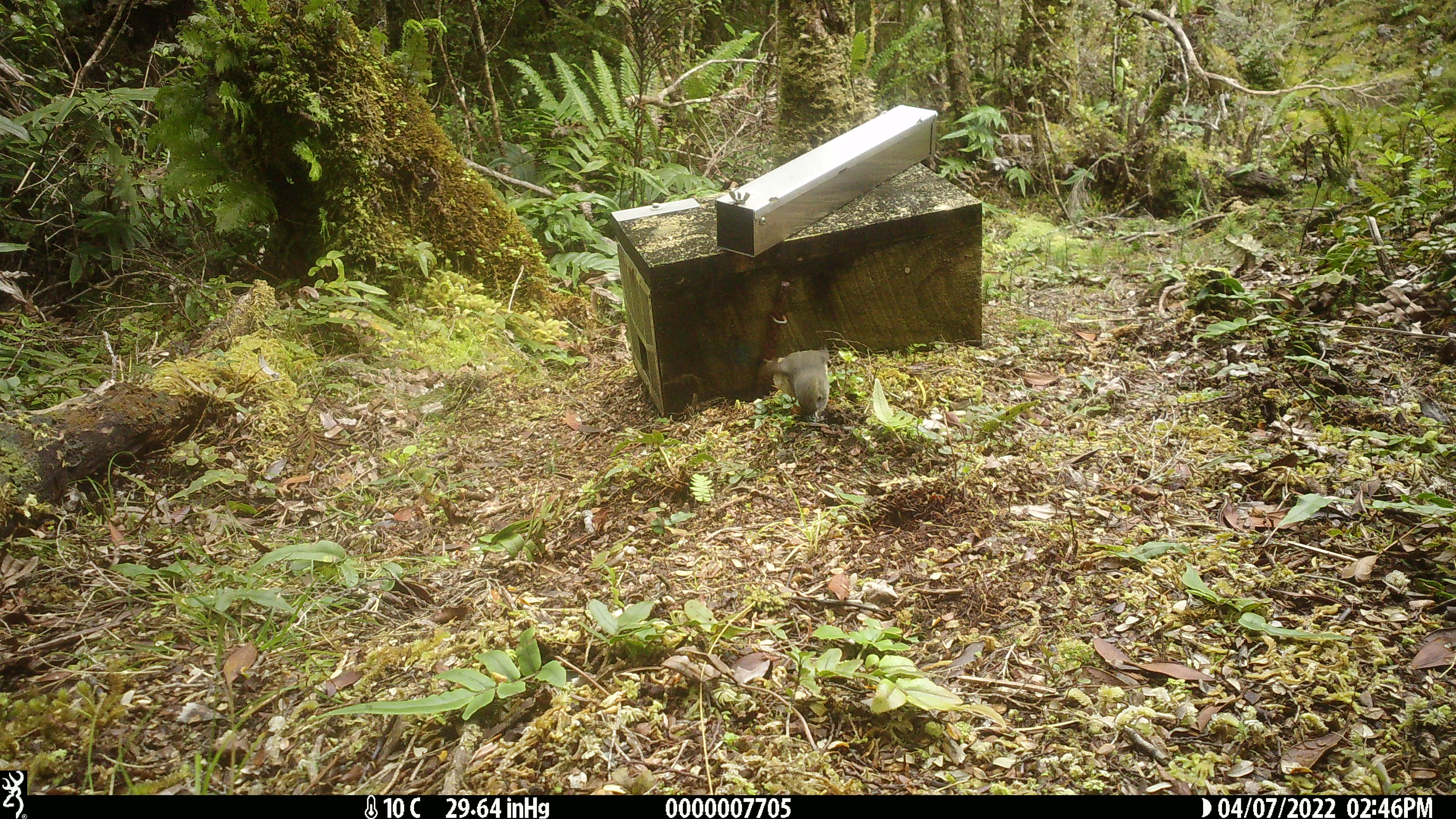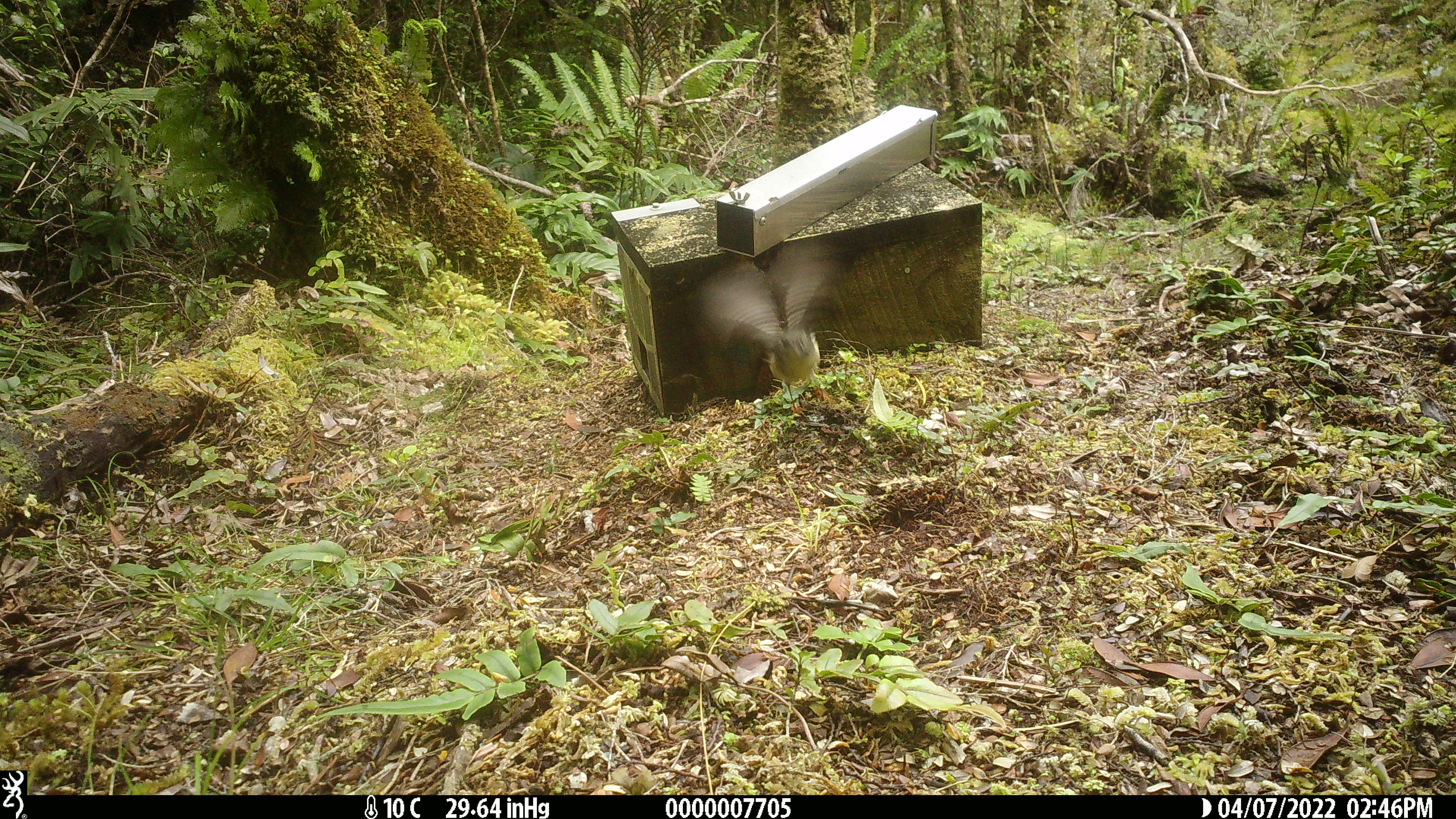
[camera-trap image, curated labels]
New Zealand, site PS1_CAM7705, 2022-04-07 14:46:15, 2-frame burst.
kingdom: Animalia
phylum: Chordata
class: Aves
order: Passeriformes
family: Petroicidae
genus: Petroica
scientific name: Petroica macrocephala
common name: tomtit